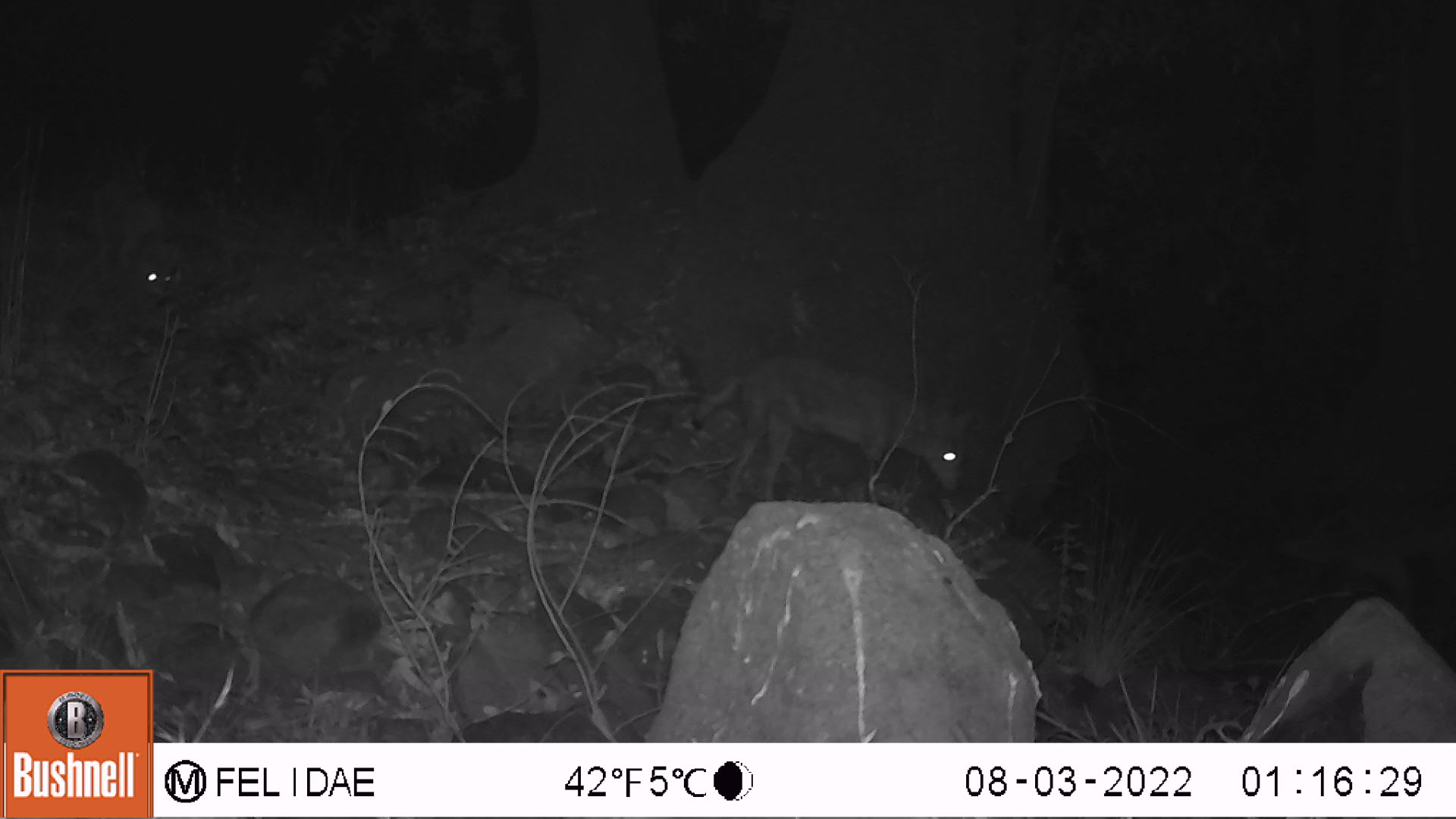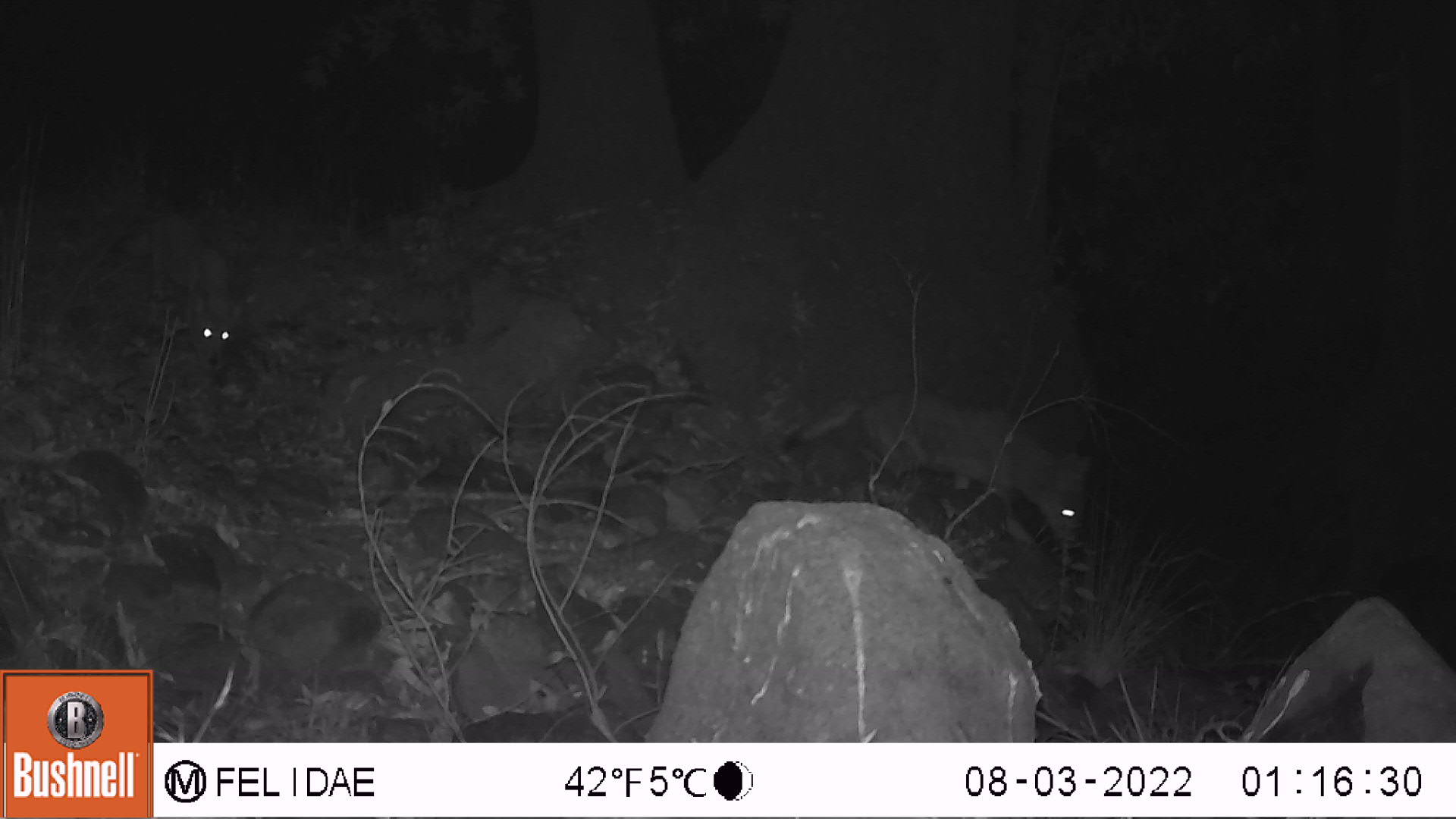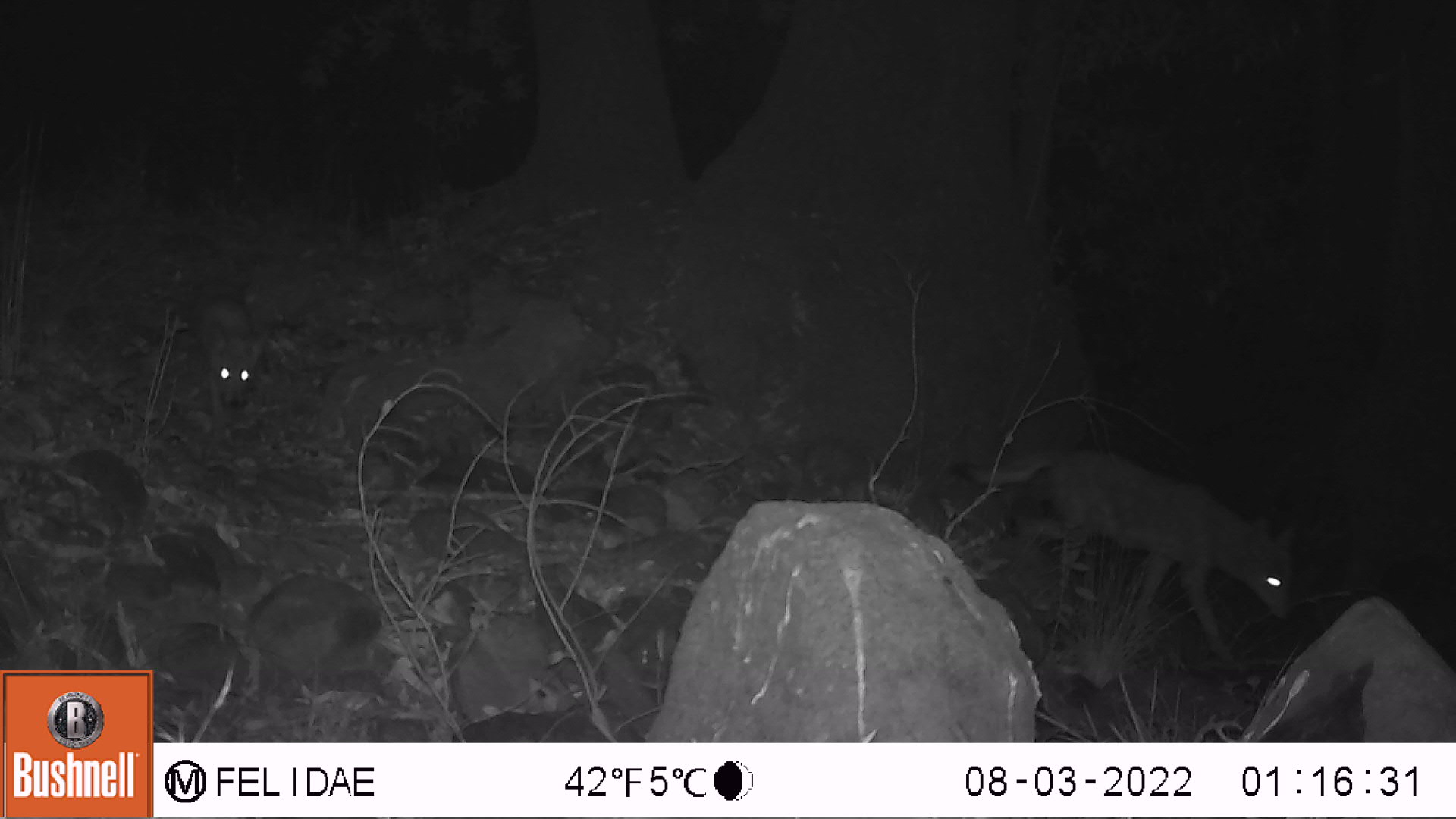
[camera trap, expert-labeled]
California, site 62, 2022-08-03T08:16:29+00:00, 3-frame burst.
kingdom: Animalia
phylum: Chordata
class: Mammalia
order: Carnivora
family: Canidae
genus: Canis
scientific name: Canis latrans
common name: coyote